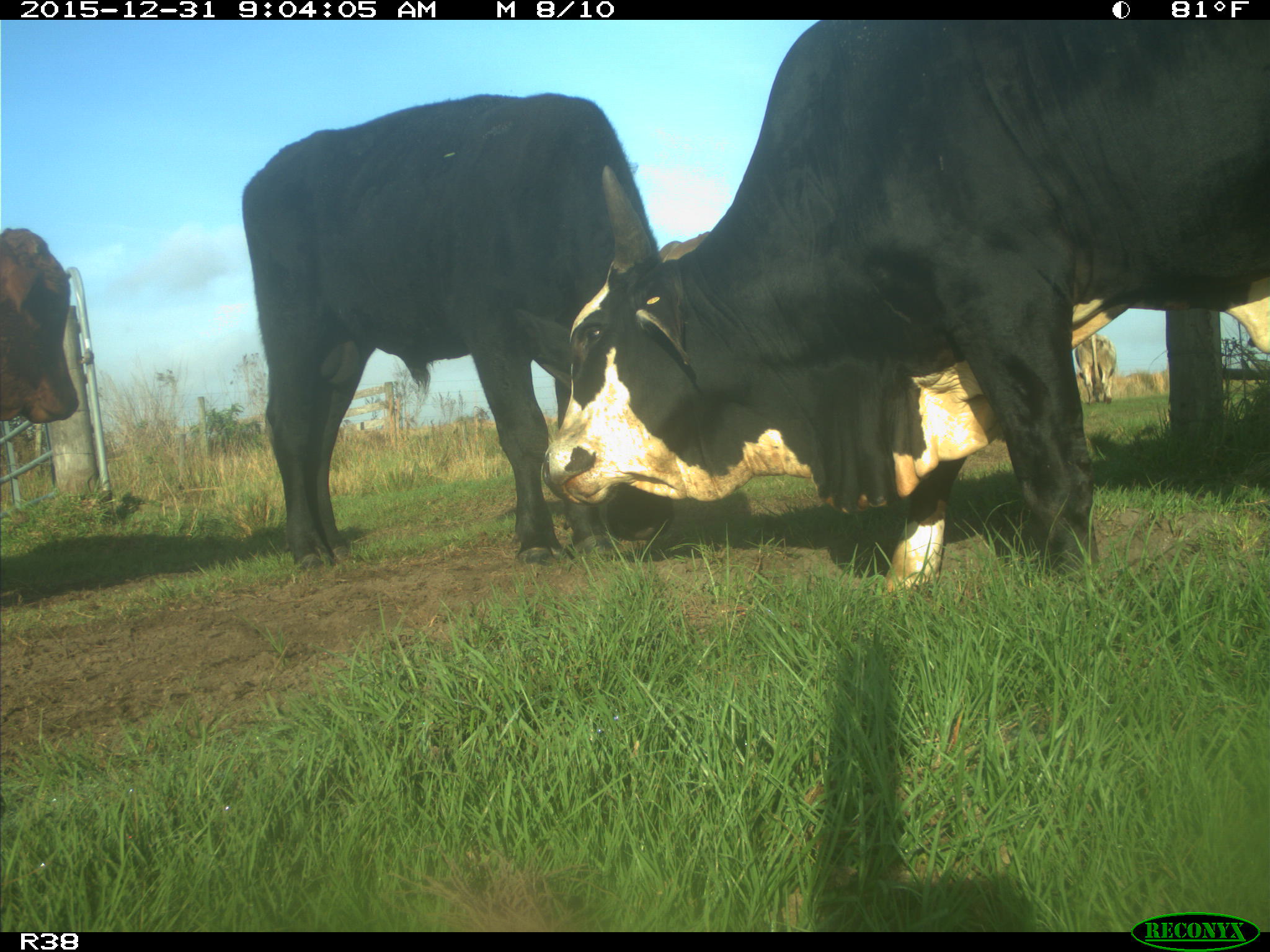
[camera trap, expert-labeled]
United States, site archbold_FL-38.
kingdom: Animalia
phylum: Chordata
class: Mammalia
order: Artiodactyla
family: Bovidae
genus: Bos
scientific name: Bos taurus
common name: domestic cow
Bos taurus (domestic cow).